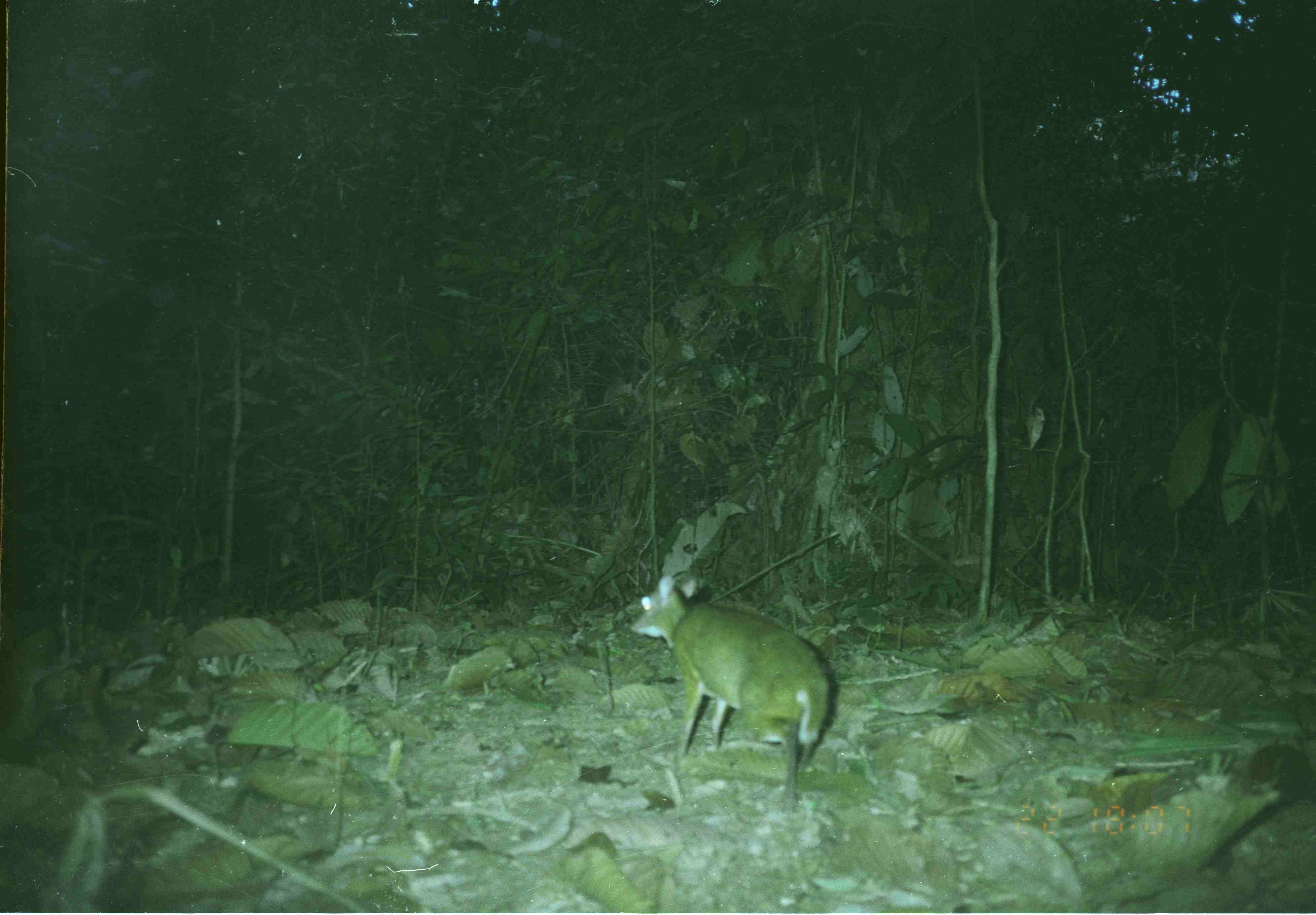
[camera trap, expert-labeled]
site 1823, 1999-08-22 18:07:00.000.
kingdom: Animalia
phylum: Chordata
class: Mammalia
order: Artiodactyla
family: Tragulidae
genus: Tragulus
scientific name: Tragulus javanicus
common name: javan chevrotain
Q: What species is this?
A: Tragulus javanicus (javan chevrotain).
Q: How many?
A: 1.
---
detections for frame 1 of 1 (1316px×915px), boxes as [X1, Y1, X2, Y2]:
tragulus javanicus: [629, 574, 833, 813]